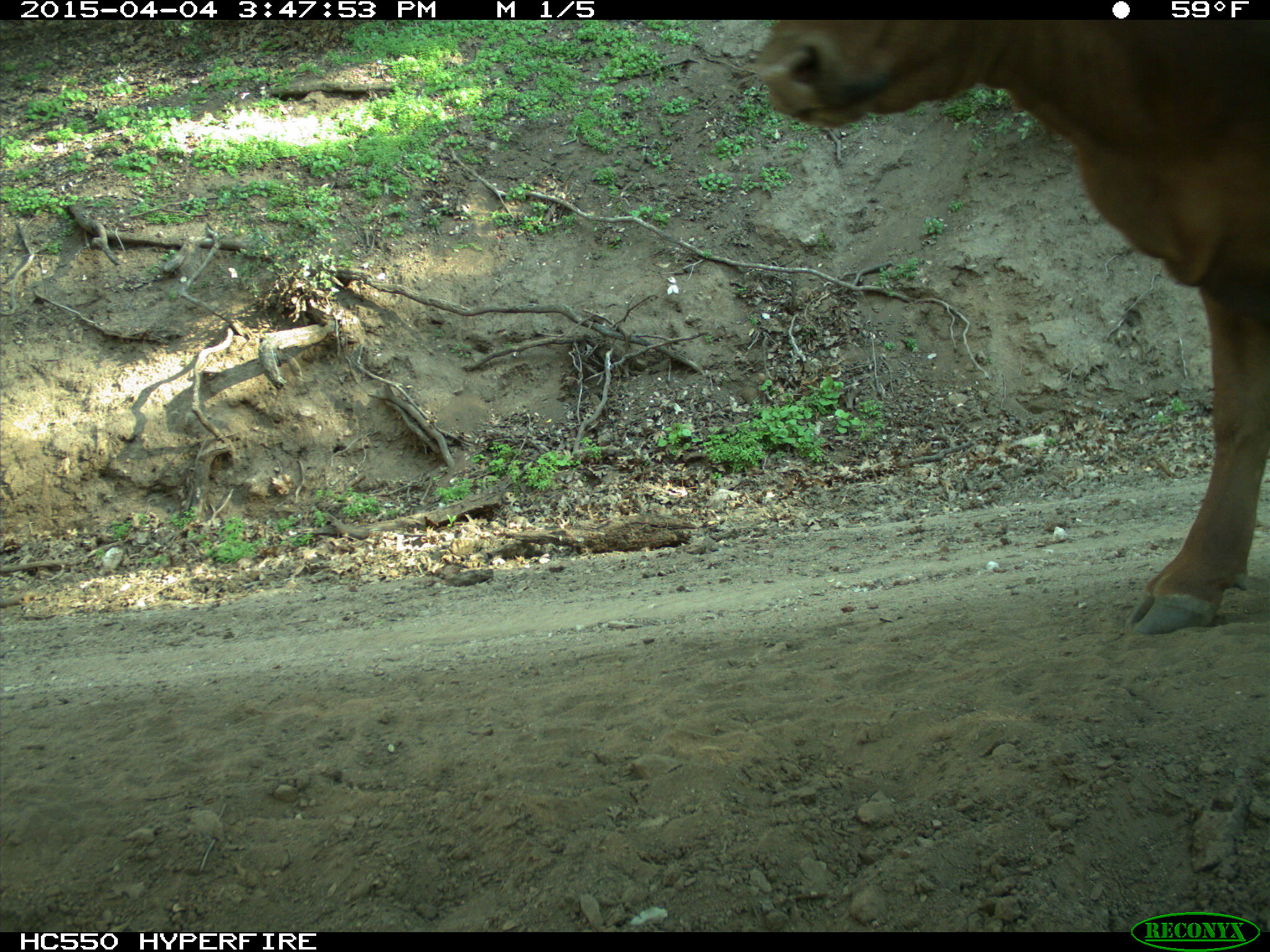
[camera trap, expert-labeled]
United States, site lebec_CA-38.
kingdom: Animalia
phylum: Chordata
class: Mammalia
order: Artiodactyla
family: Bovidae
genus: Bos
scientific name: Bos taurus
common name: domestic cow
Bos taurus (domestic cow).